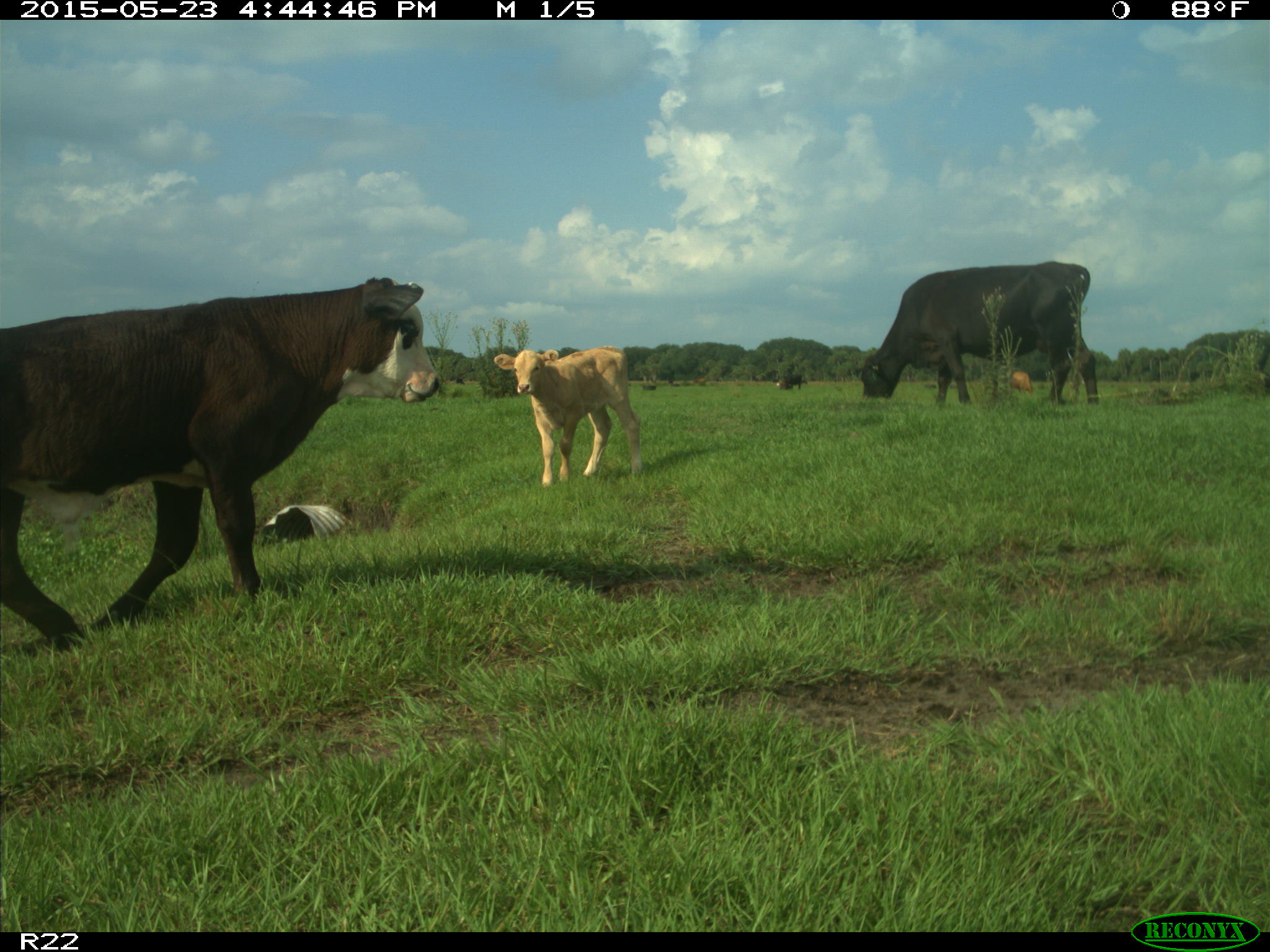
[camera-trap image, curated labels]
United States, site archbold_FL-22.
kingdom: Animalia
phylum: Chordata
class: Mammalia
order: Artiodactyla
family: Bovidae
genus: Bos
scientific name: Bos taurus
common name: domestic cow